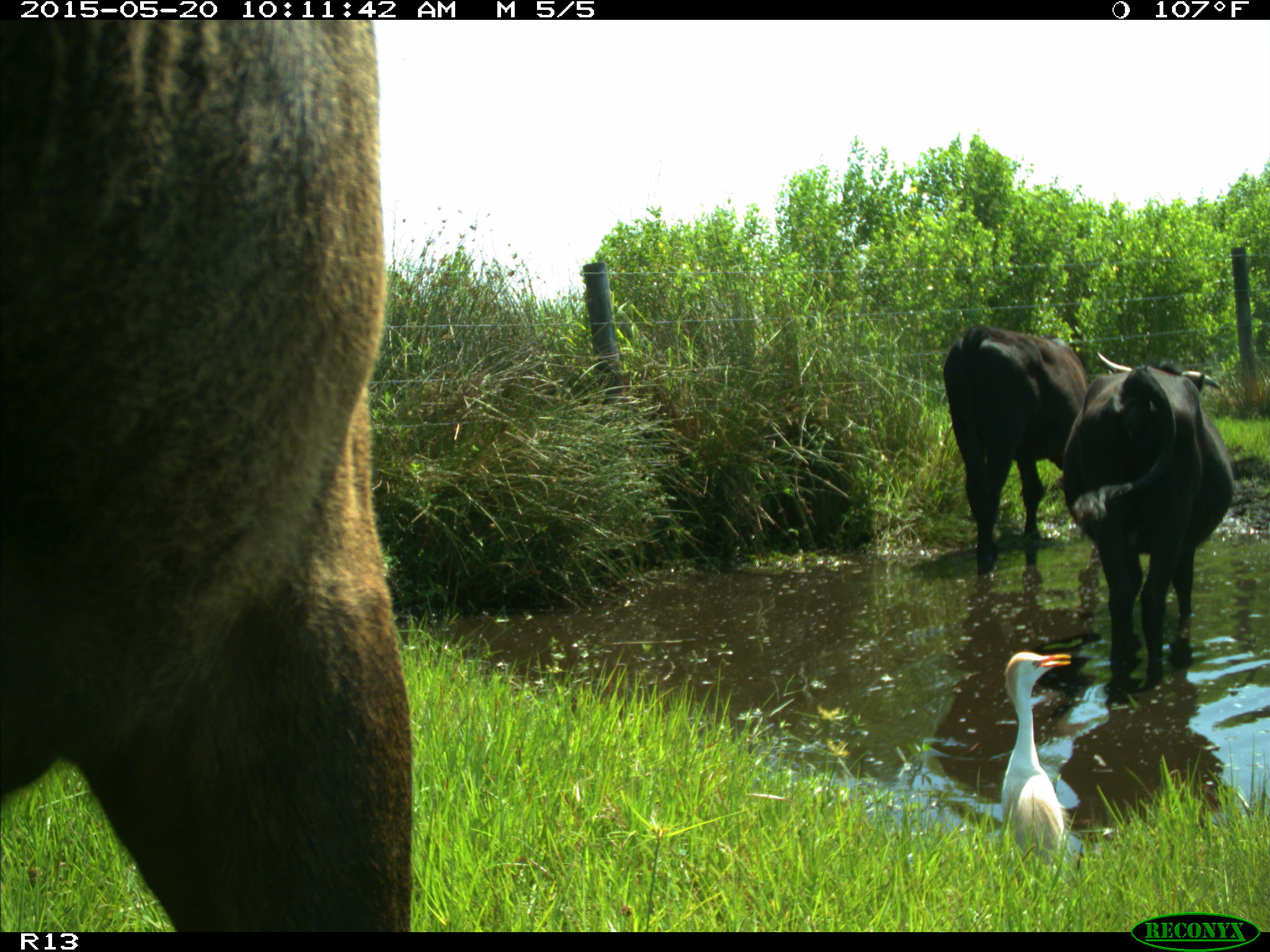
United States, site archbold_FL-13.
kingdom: Animalia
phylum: Chordata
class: Mammalia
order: Artiodactyla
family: Bovidae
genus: Bos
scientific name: Bos taurus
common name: domestic cow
Bos taurus (domestic cow).